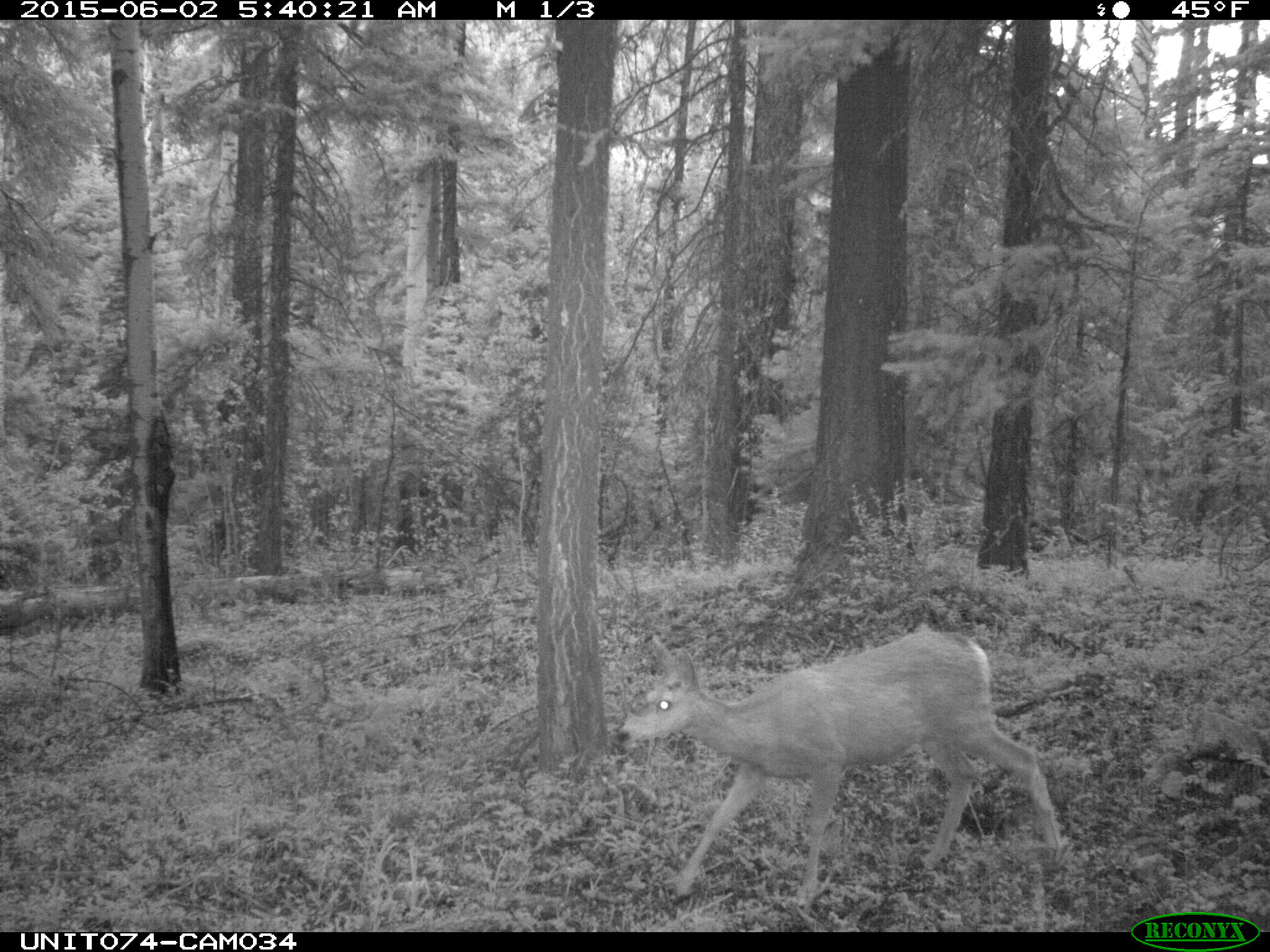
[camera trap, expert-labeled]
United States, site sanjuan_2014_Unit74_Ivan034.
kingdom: Animalia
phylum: Chordata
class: Mammalia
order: Artiodactyla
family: Cervidae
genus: Odocoileus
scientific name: Odocoileus hemionus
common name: mule deer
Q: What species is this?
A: Odocoileus hemionus (mule deer).